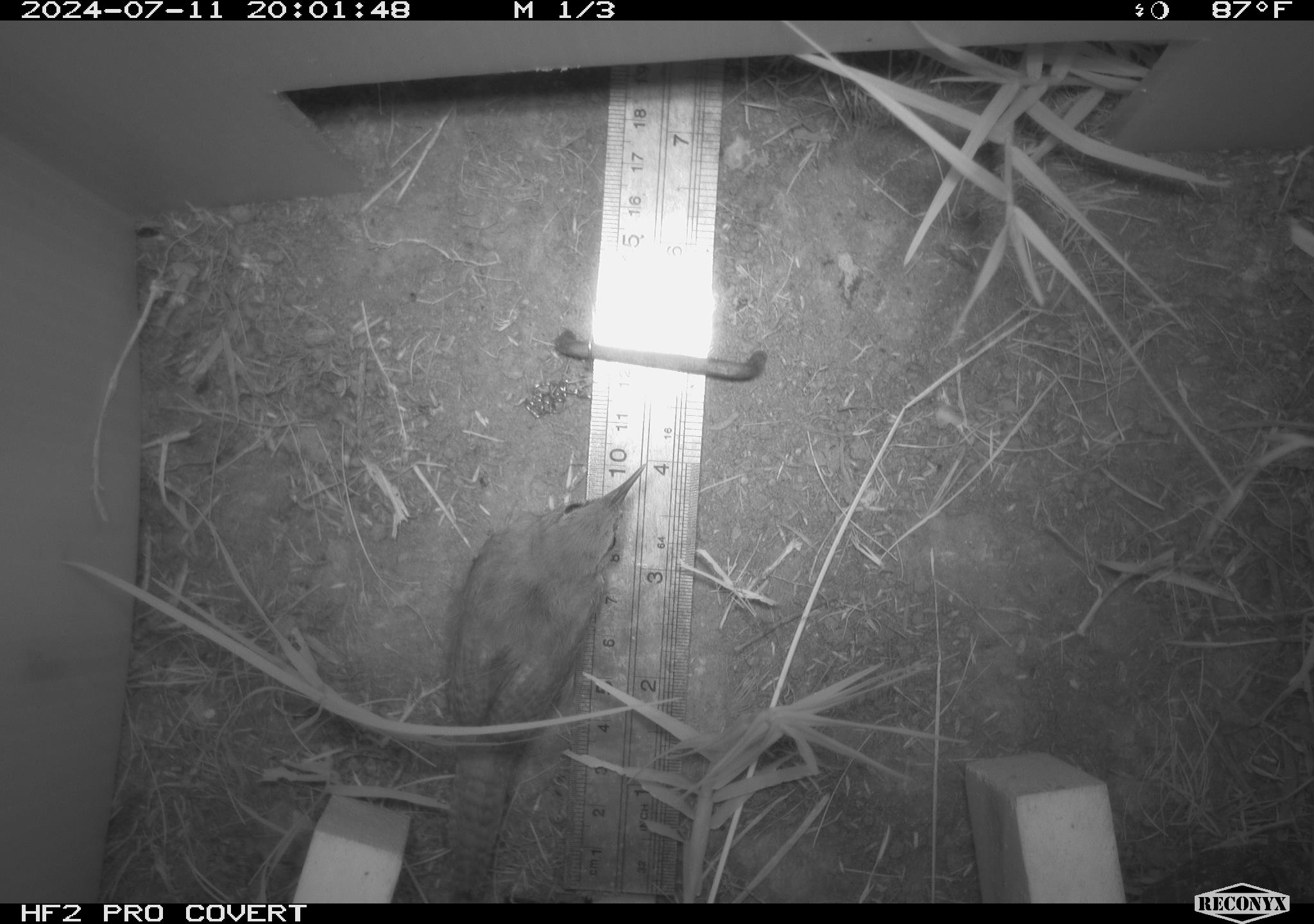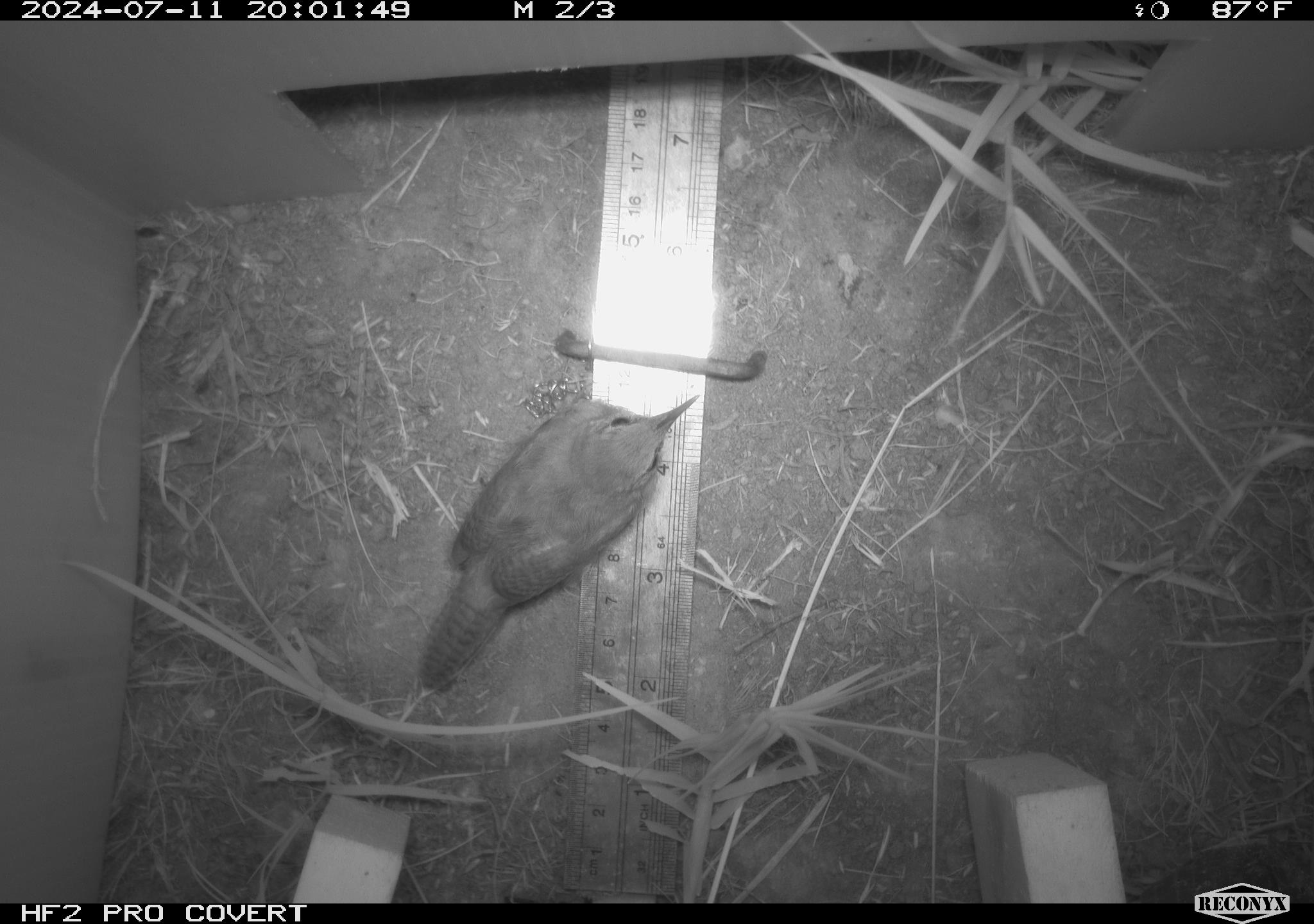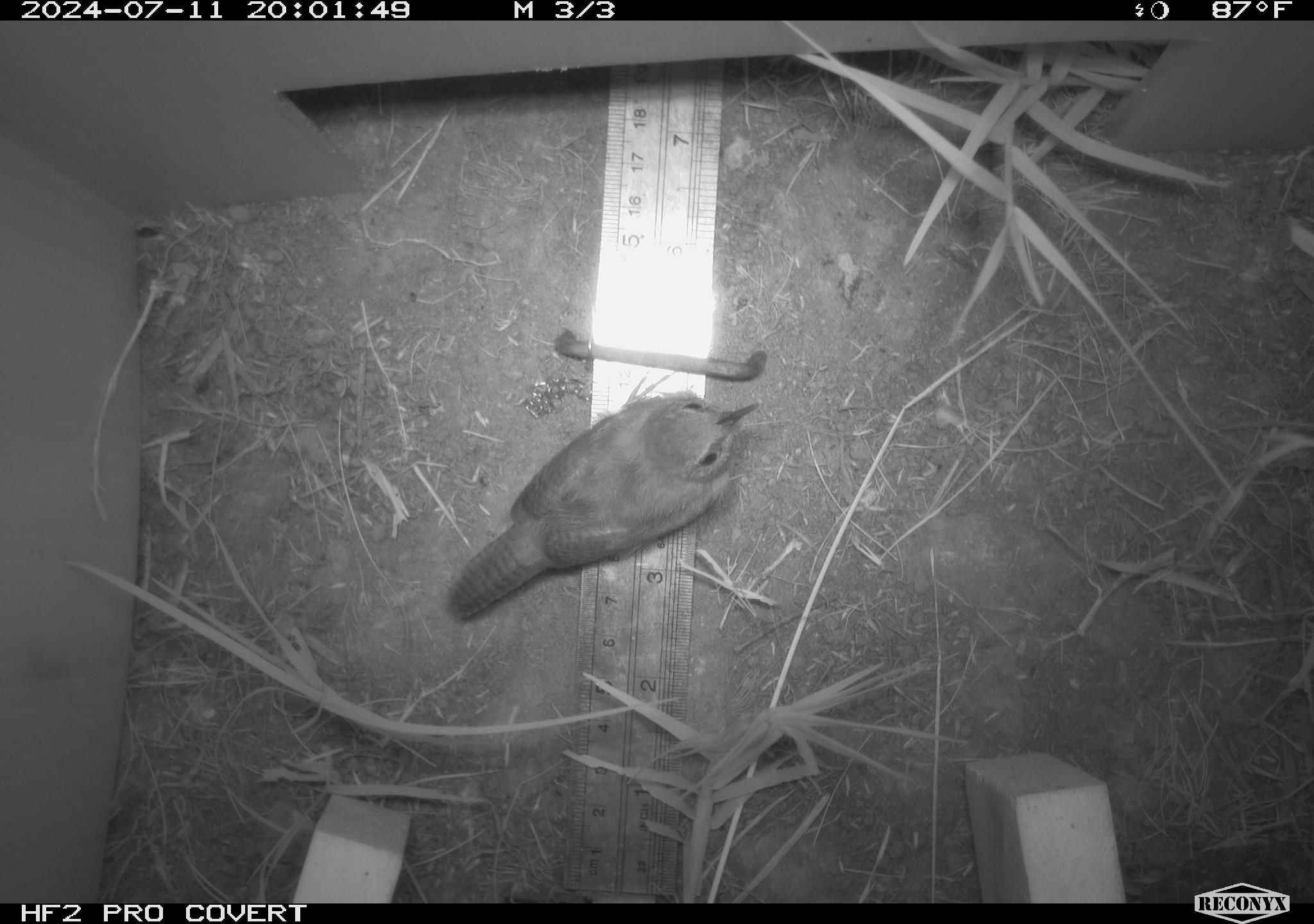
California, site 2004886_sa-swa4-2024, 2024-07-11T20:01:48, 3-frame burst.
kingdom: Animalia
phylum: Chordata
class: Aves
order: Passeriformes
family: Troglodytidae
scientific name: Troglodytidae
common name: wren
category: troglodytidae family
Troglodytidae family (wren) (Troglodytidae).